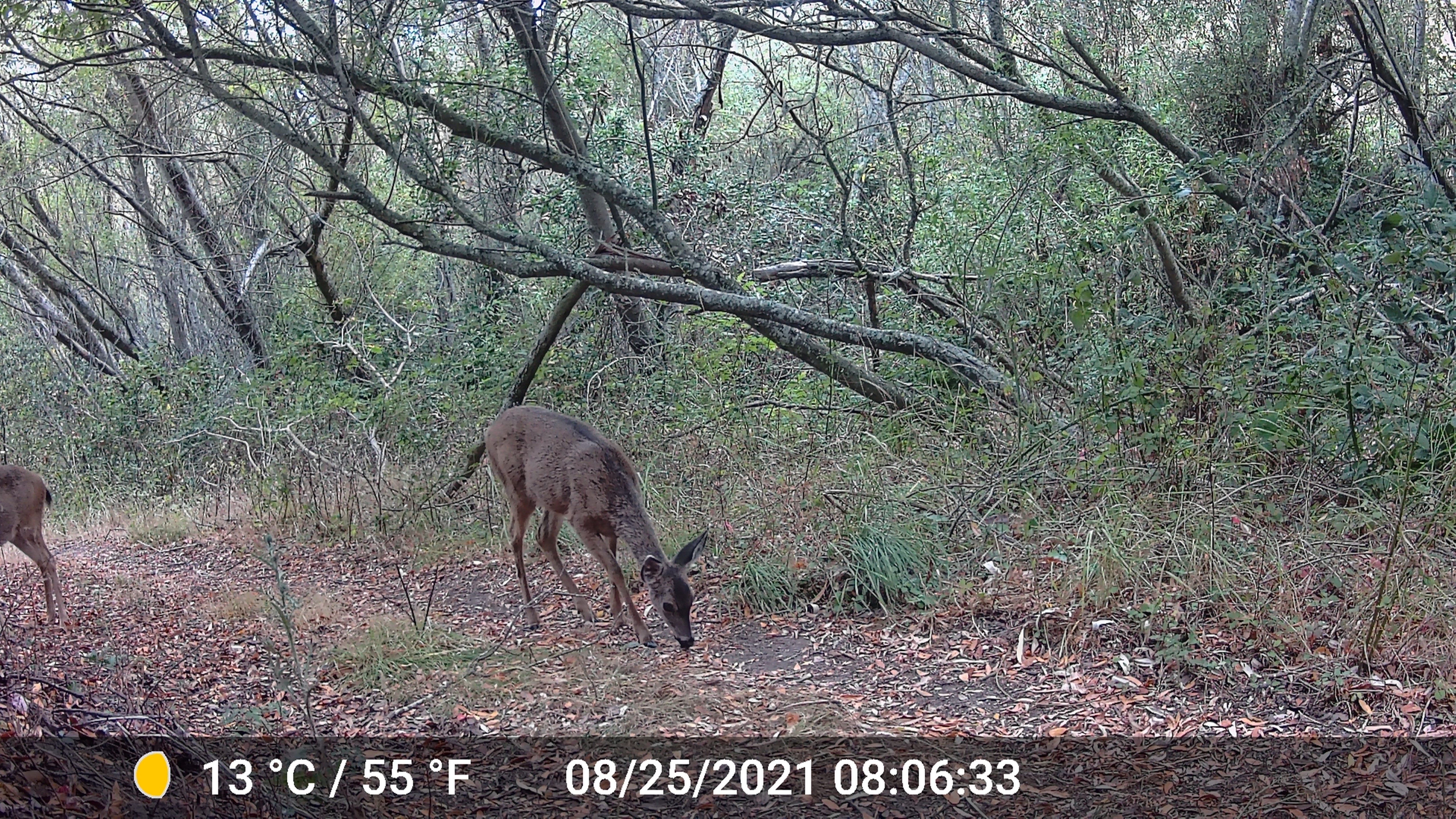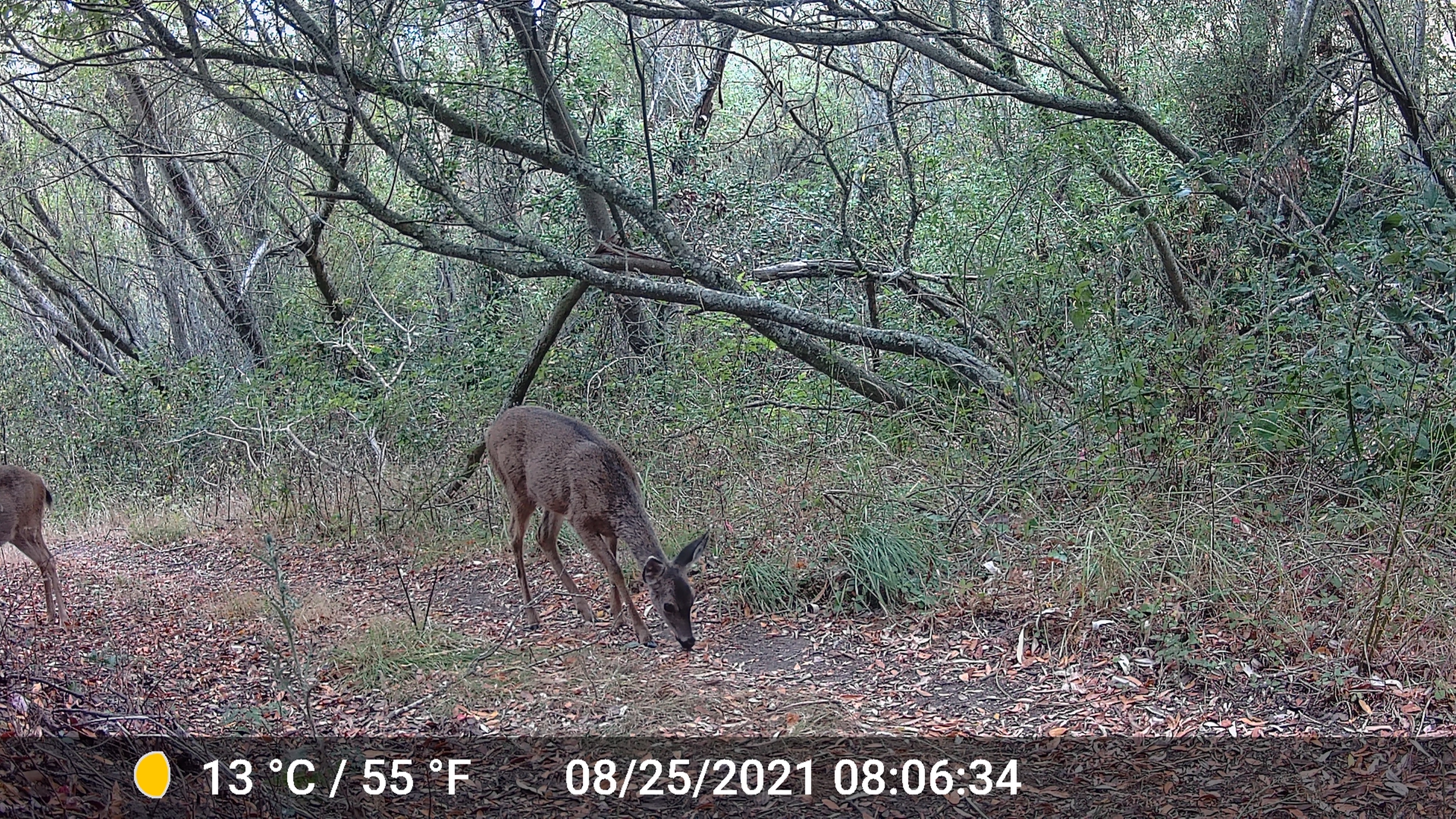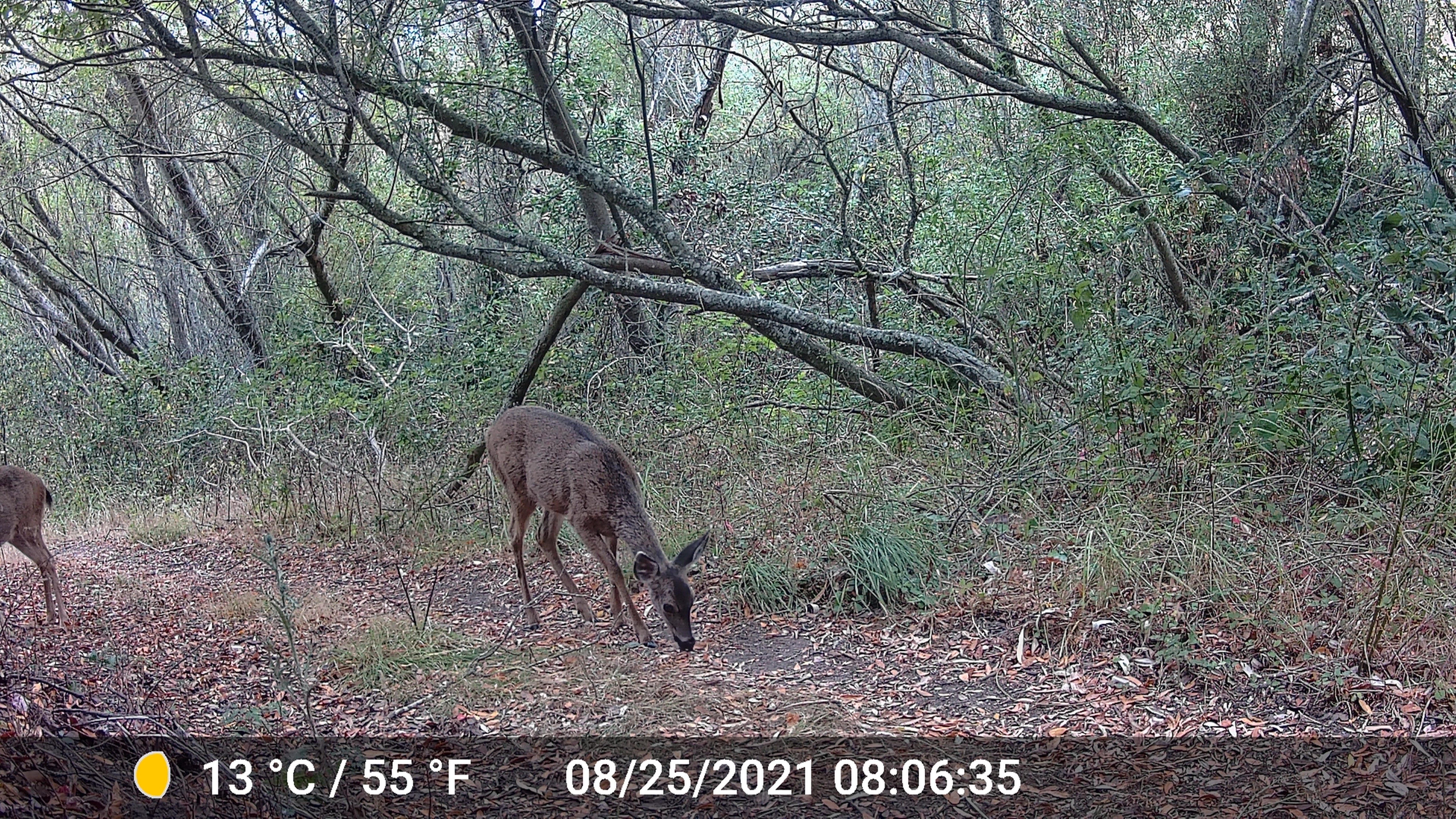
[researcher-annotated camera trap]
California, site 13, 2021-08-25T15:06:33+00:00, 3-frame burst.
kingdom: Animalia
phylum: Chordata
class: Mammalia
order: Artiodactyla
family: Cervidae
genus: Odocoileus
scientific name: Odocoileus hemionus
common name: mule deer